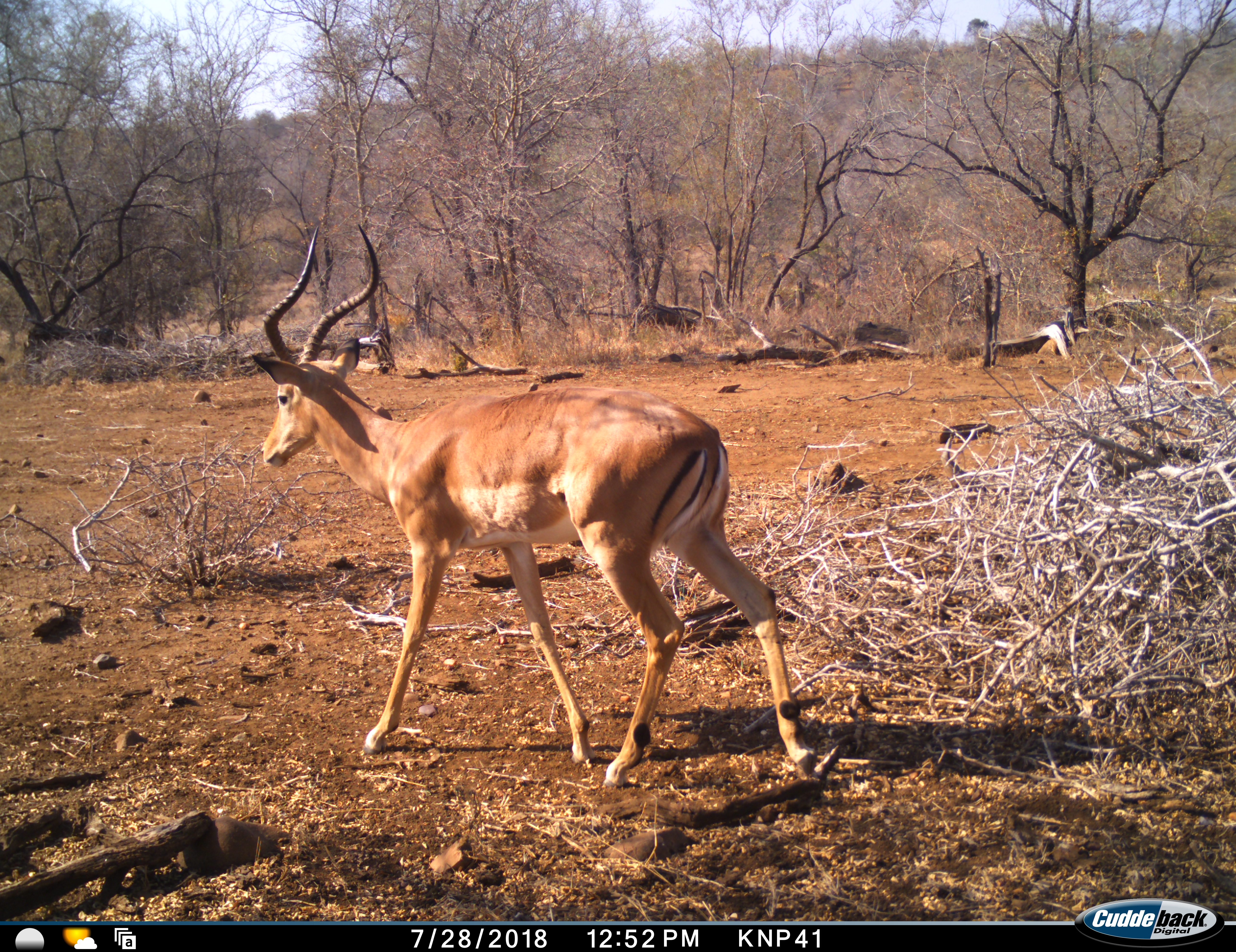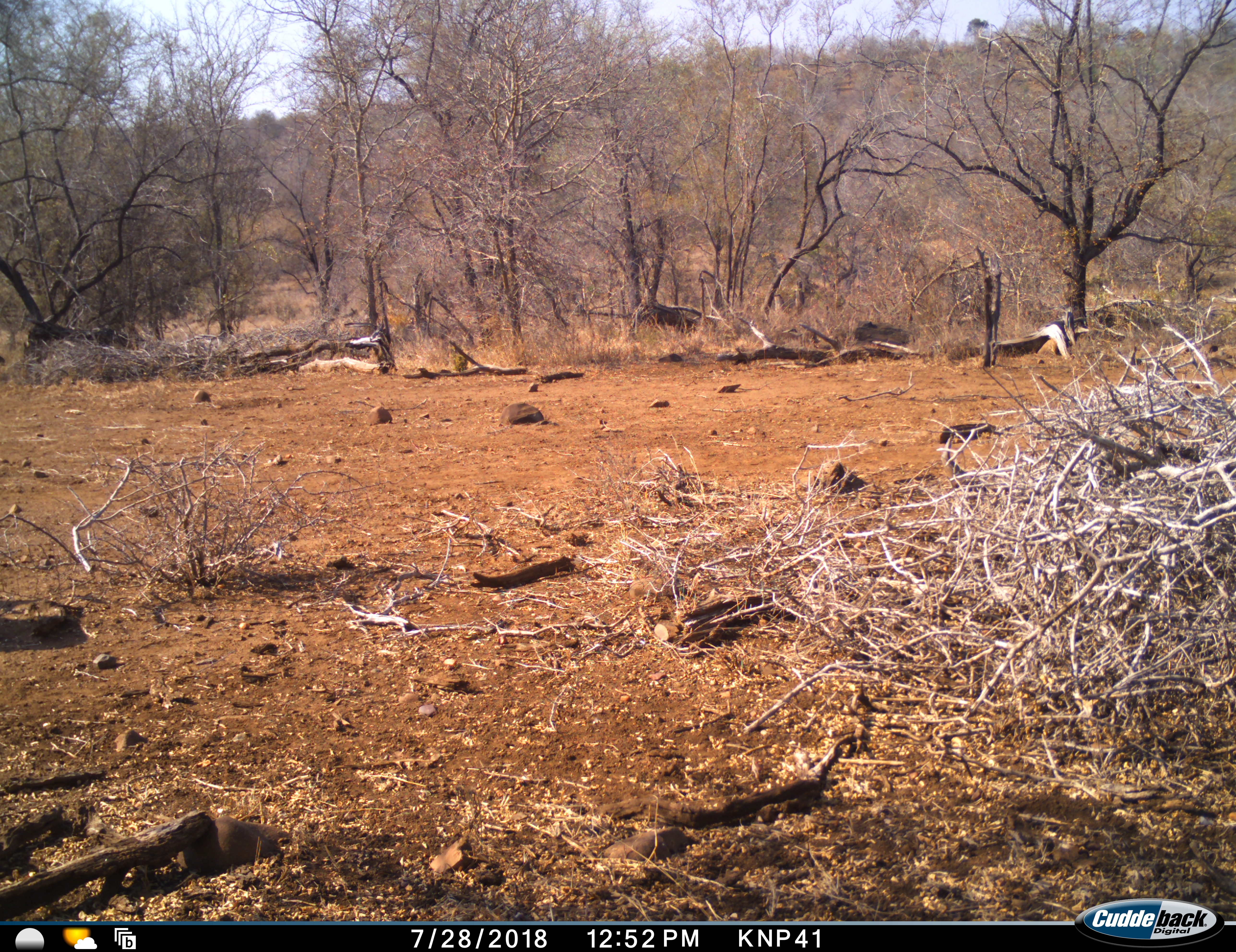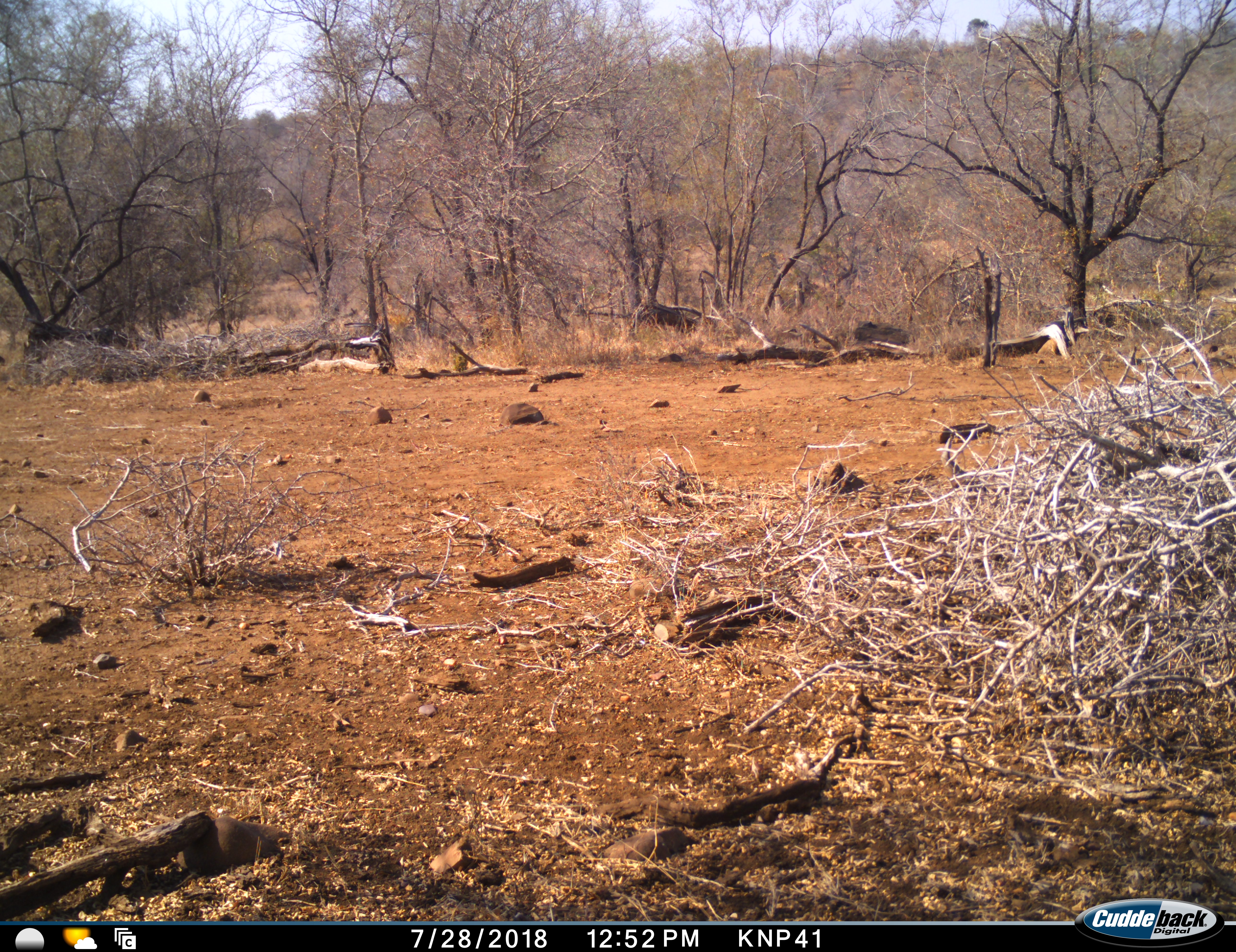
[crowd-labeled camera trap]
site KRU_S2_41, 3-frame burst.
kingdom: Animalia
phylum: Chordata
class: Mammalia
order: Artiodactyla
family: Bovidae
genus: Aepyceros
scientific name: Aepyceros melampus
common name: impala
Impala (Aepyceros melampus), count 1. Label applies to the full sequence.